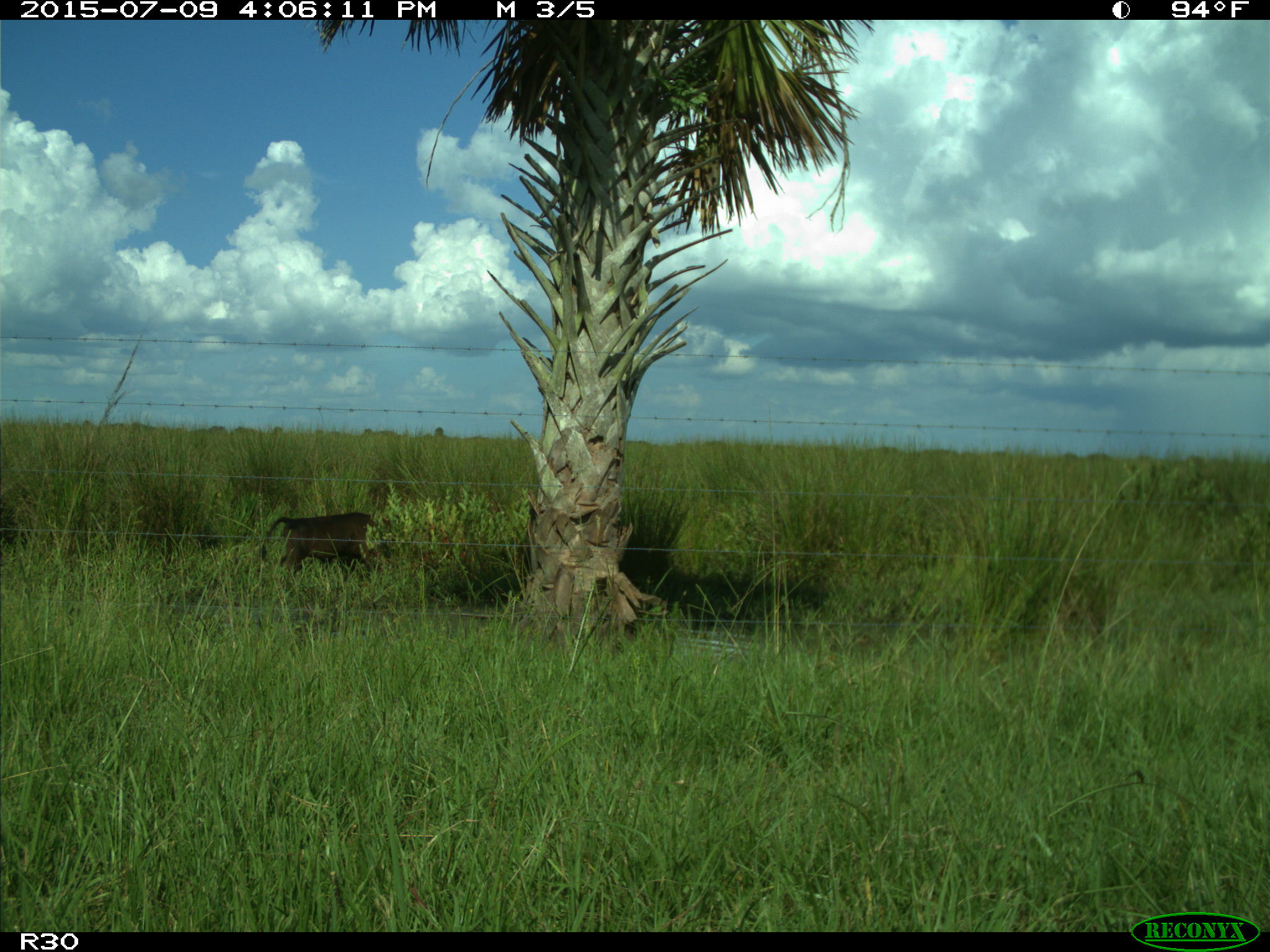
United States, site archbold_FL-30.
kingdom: Animalia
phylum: Chordata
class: Mammalia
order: Artiodactyla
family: Bovidae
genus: Bos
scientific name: Bos taurus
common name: domestic cow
Bos taurus (domestic cow).